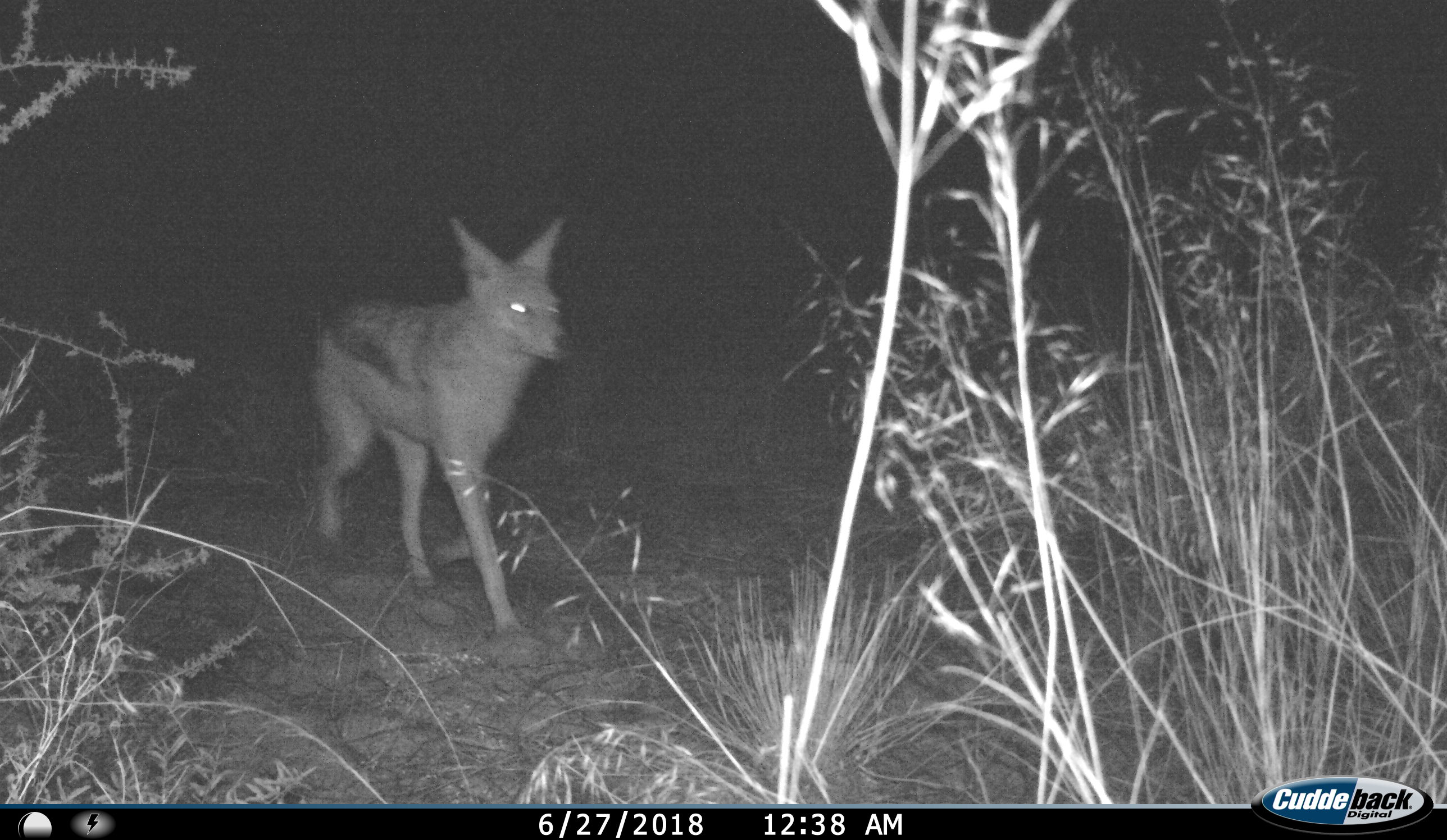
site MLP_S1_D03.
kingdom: Animalia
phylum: Chordata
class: Mammalia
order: Carnivora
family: Canidae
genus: Lupulella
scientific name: Lupulella mesomelas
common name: black-backed jackal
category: jackalblackbacked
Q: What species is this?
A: Jackalblackbacked (black-backed jackal) (Lupulella mesomelas).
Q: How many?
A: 1.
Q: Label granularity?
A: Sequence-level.